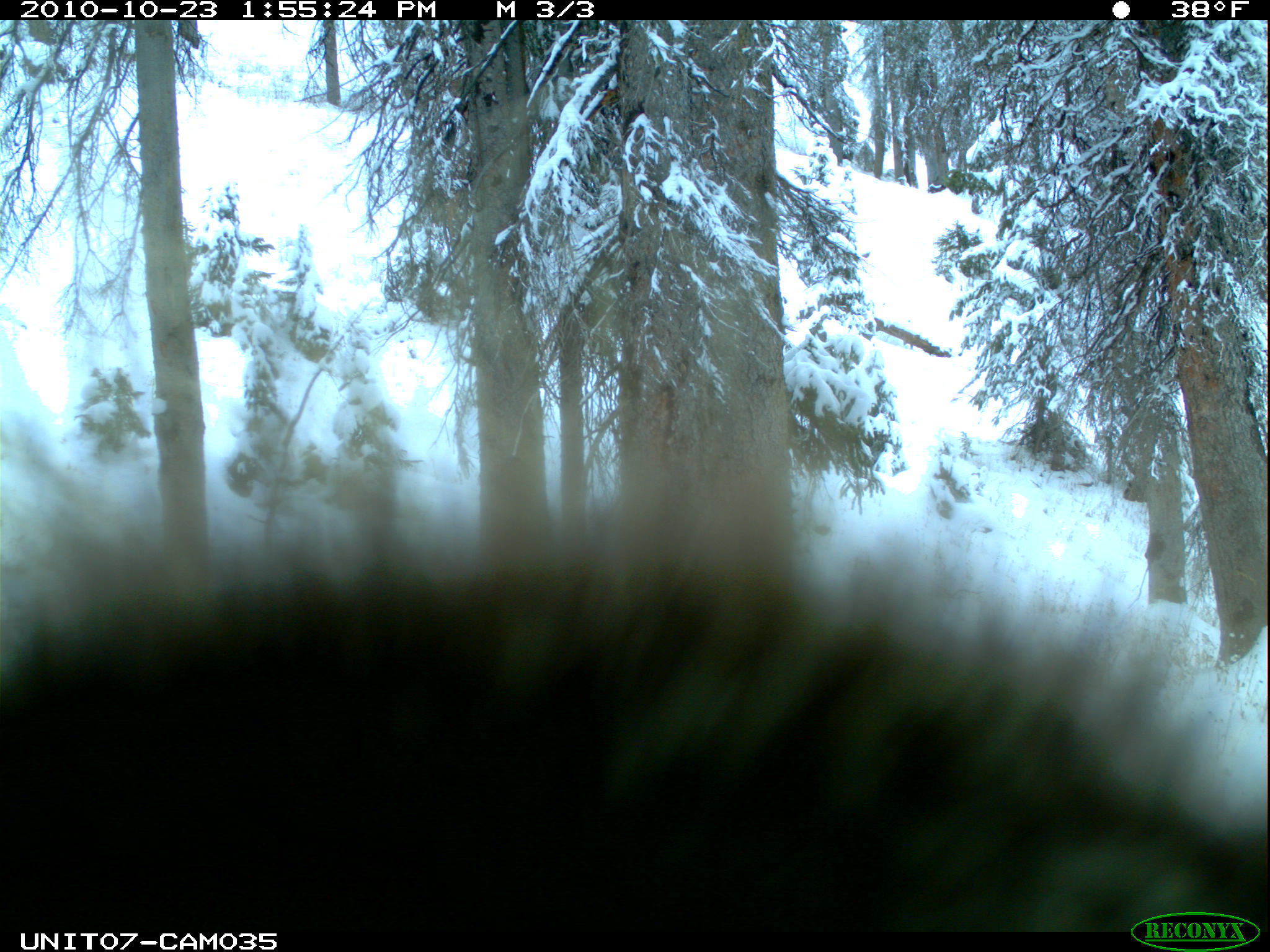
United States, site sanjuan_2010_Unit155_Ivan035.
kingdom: Animalia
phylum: Chordata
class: Mammalia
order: Rodentia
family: Erethizontidae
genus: Erethizon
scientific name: Erethizon dorsatum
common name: north american porcupine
Erethizon dorsatum (north american porcupine).